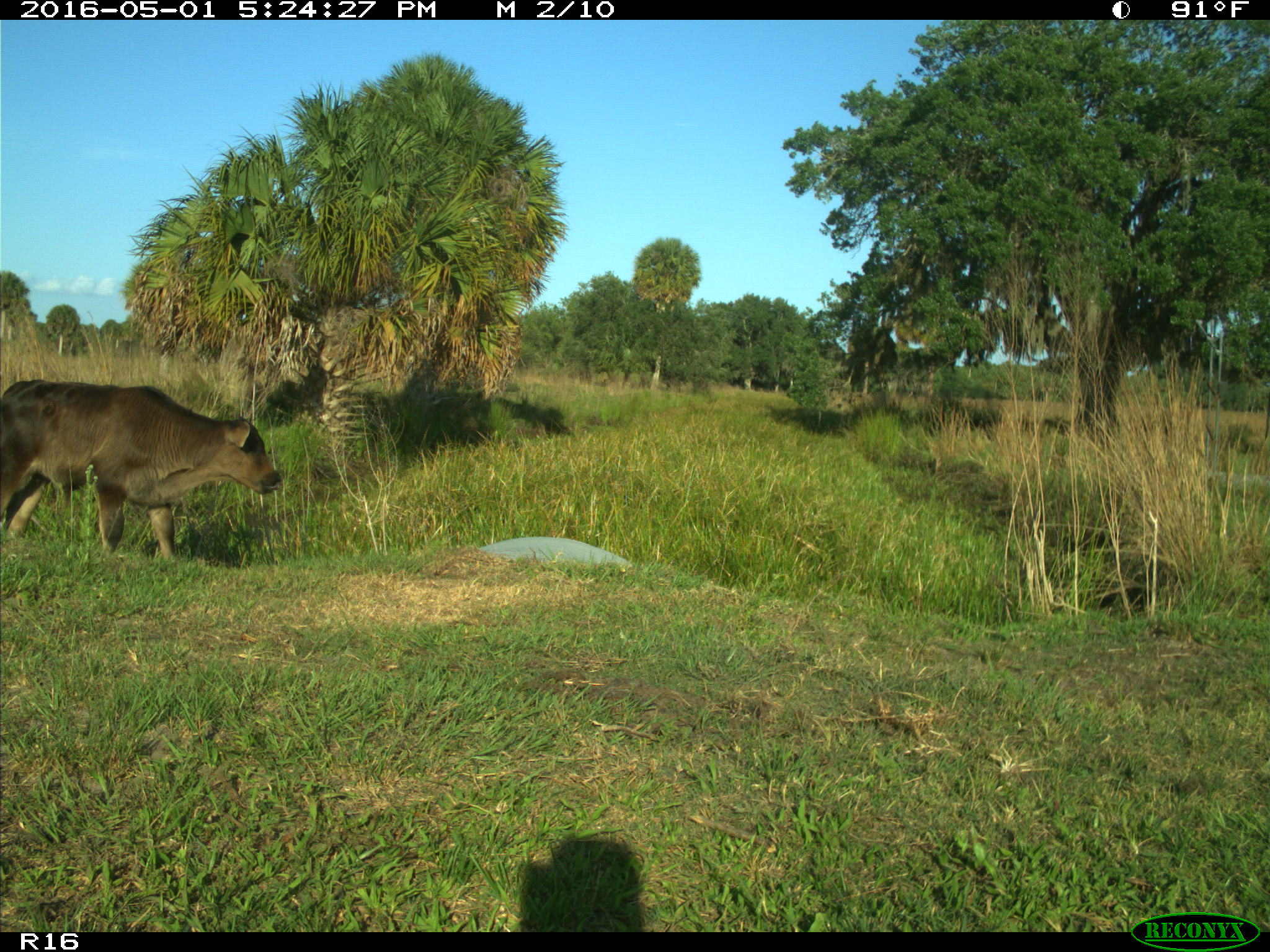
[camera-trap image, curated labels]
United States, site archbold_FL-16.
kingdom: Animalia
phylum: Chordata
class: Mammalia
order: Artiodactyla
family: Bovidae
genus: Bos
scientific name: Bos taurus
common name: domestic cow